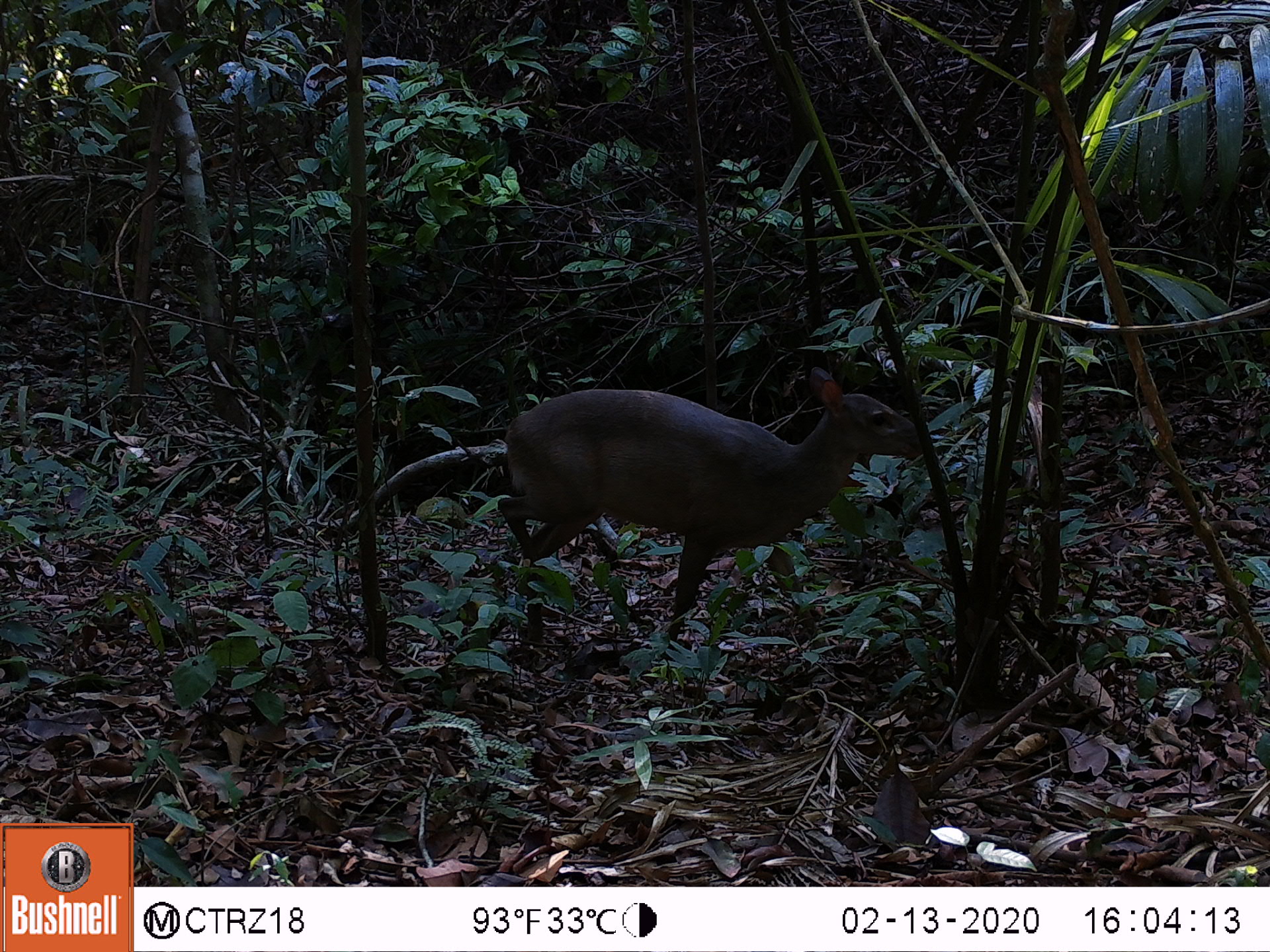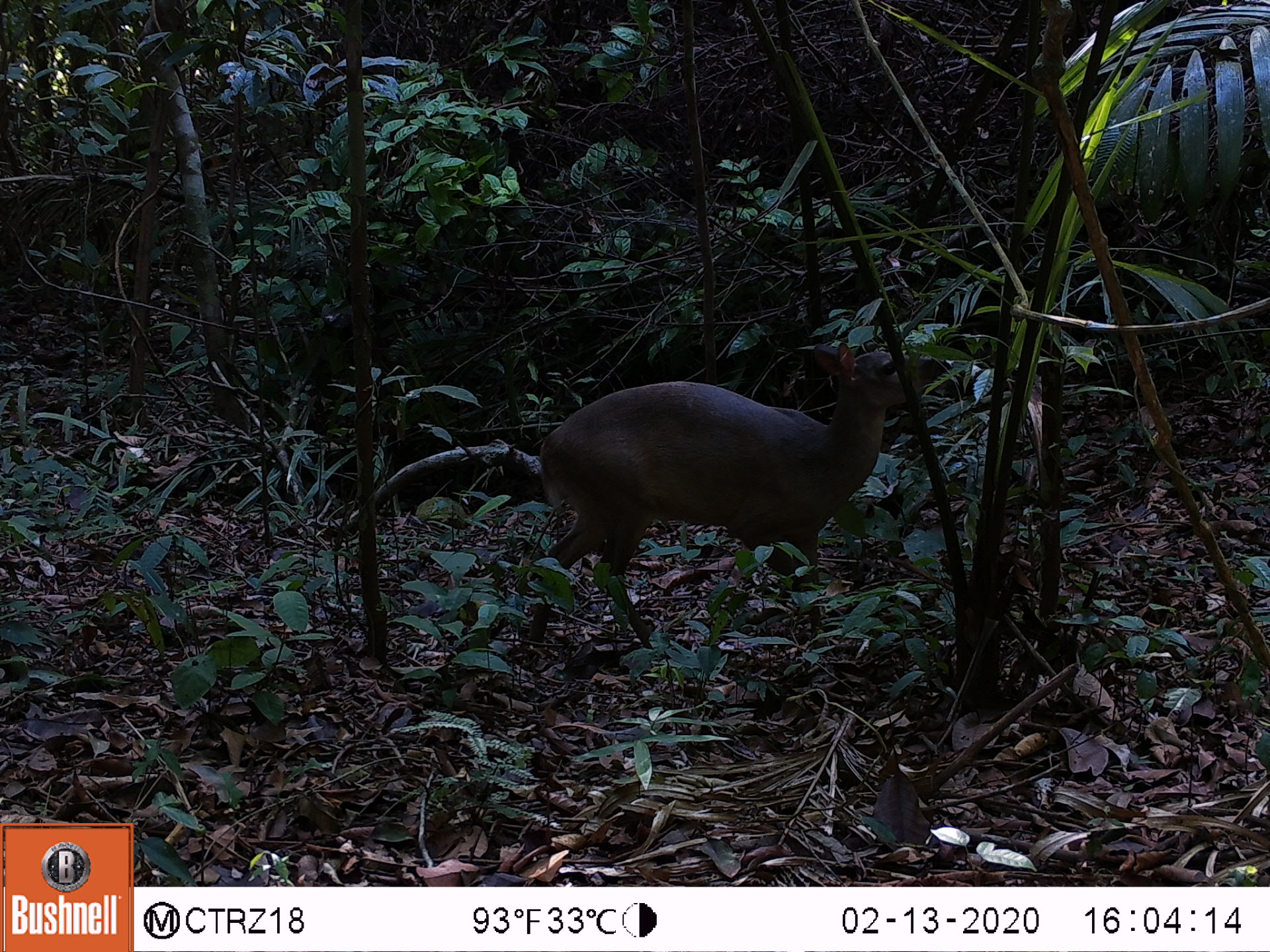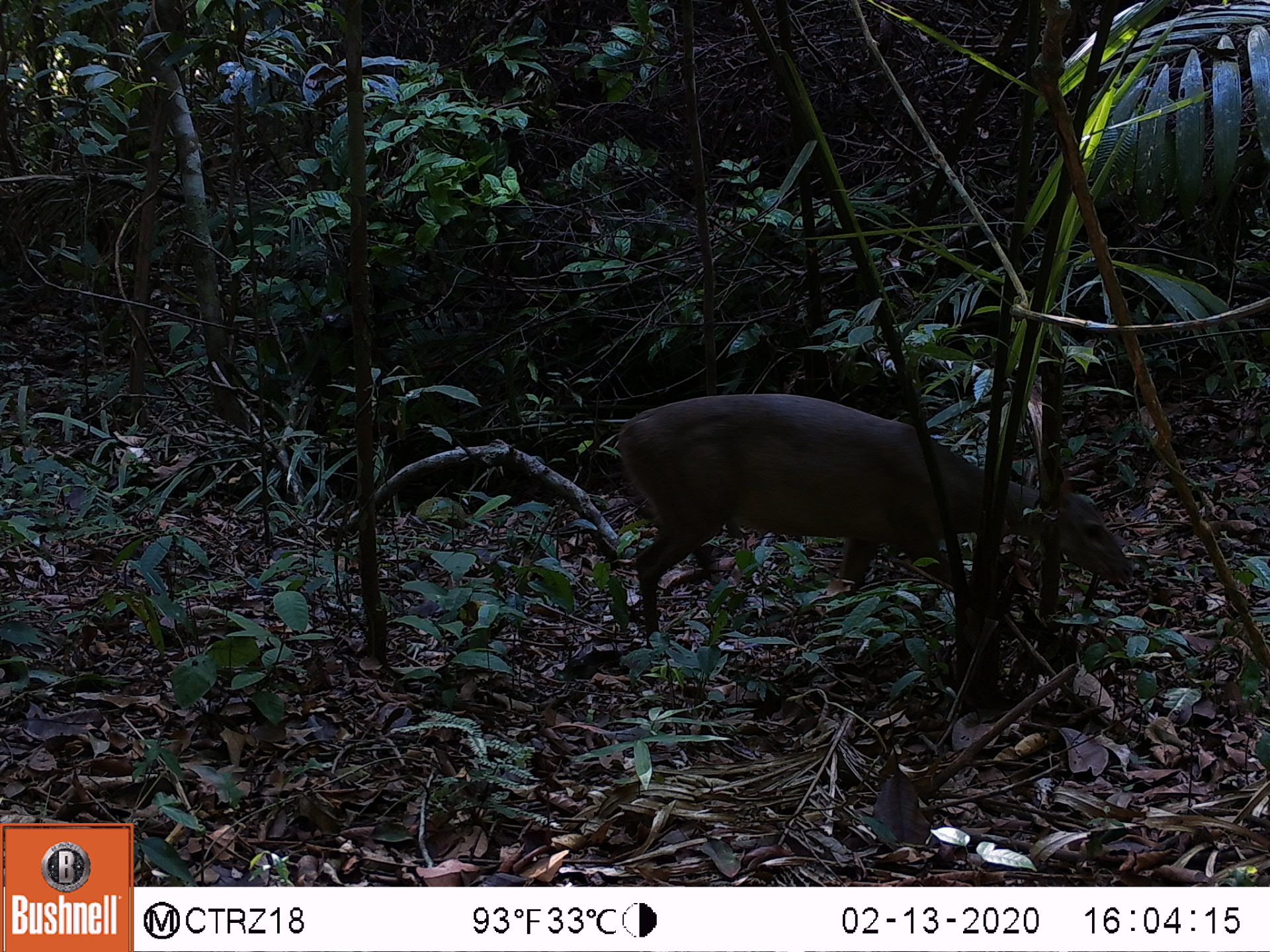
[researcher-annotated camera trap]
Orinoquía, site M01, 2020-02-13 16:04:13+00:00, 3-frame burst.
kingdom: Animalia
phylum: Chordata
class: Mammalia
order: Artiodactyla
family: Cervidae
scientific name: Cervidae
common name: deer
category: unknown cervid